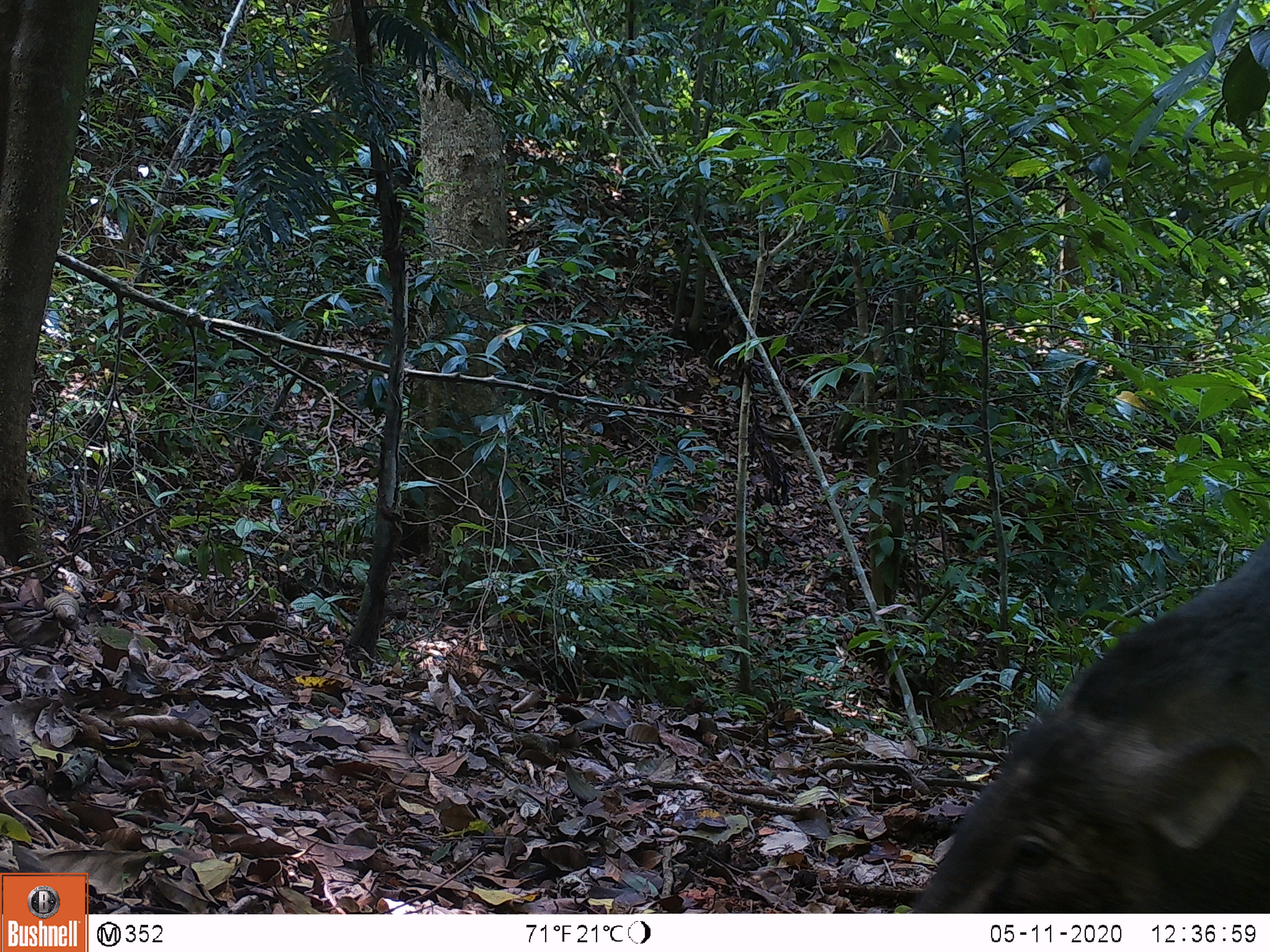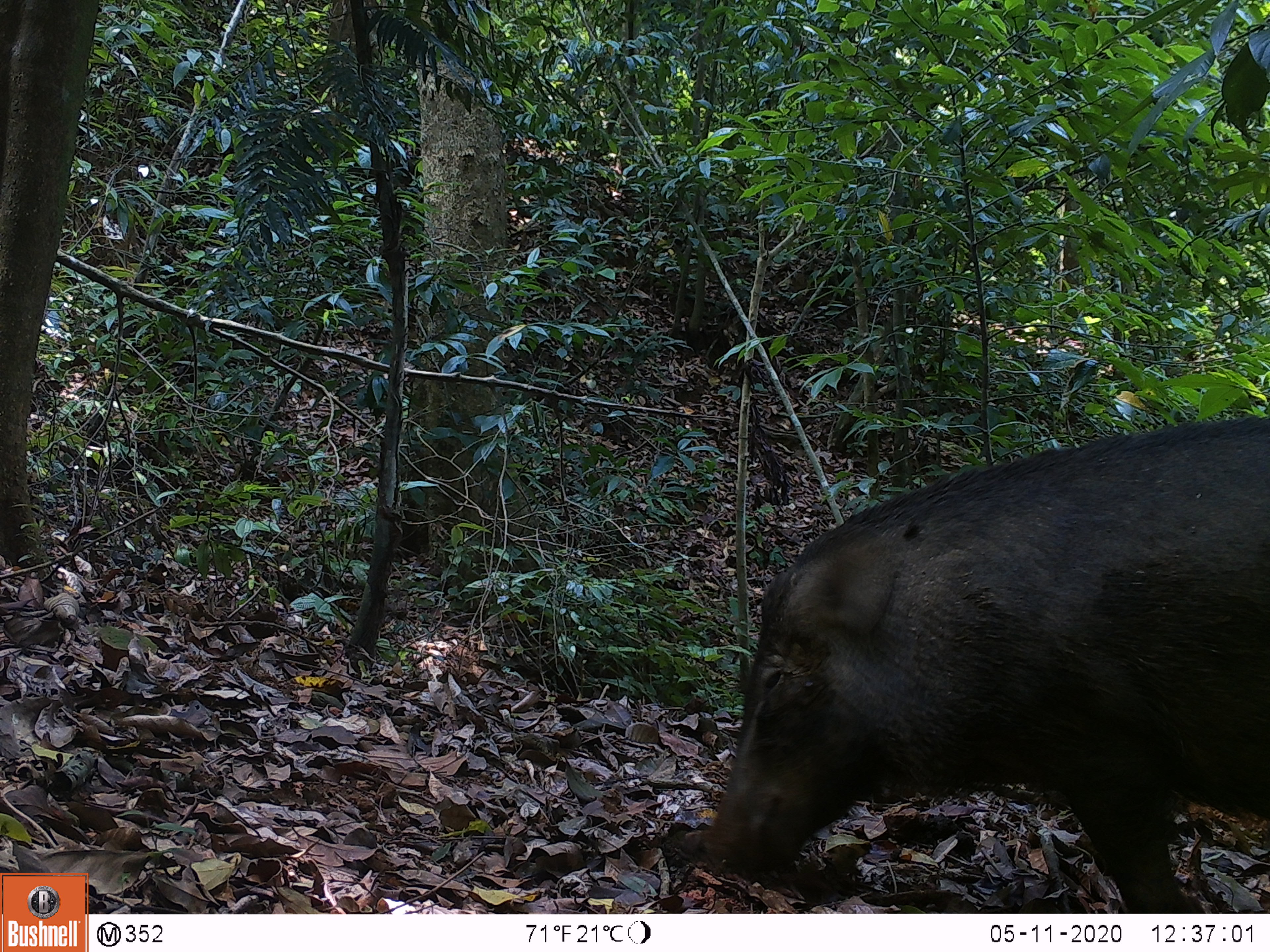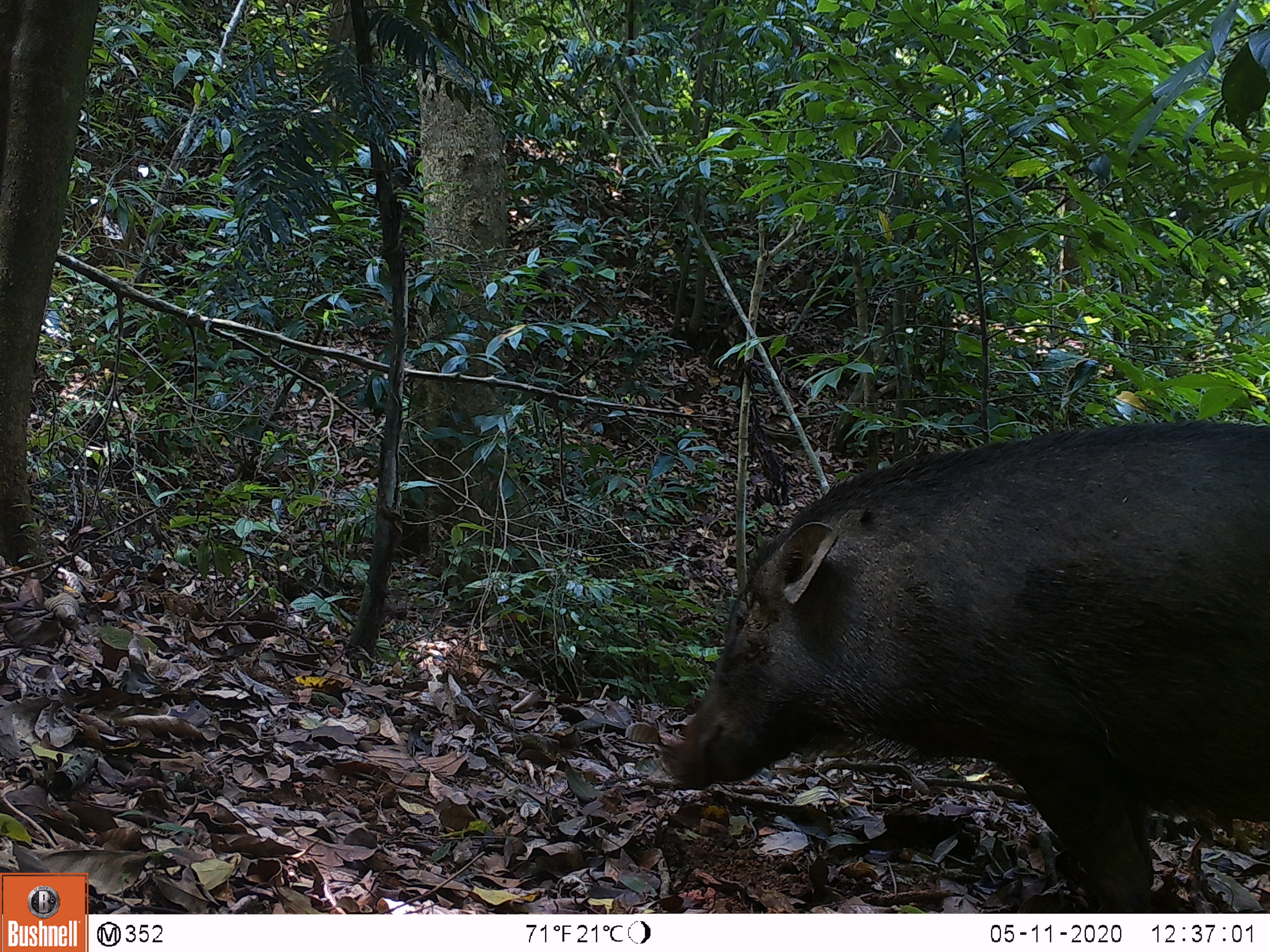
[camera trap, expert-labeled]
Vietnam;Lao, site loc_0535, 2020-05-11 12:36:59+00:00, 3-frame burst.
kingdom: Animalia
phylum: Chordata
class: Mammalia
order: Artiodactyla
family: Suidae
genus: Sus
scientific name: Sus scrofa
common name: eurasian wild pig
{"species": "eurasian wild pig (Sus scrofa)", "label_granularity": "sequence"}